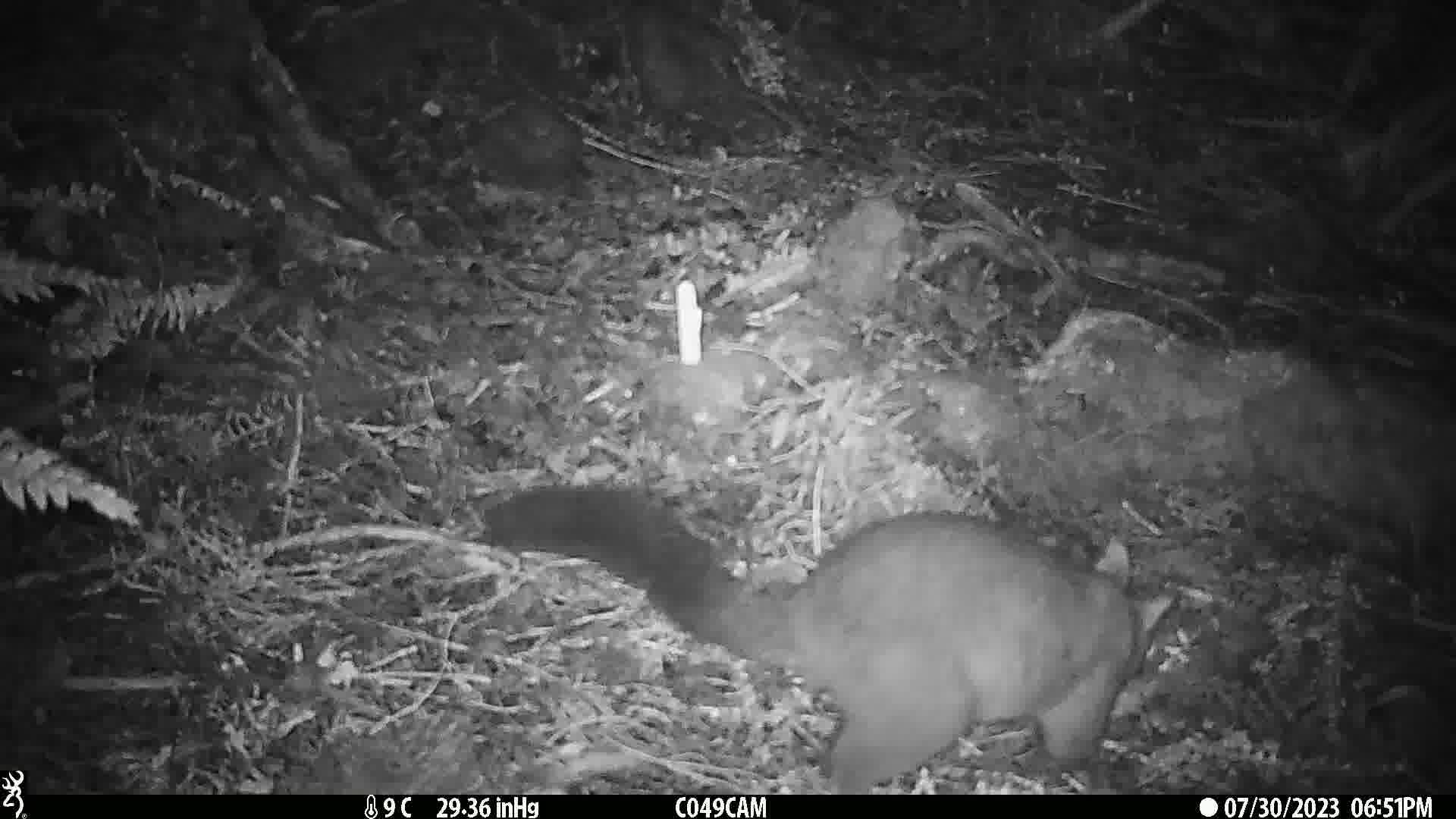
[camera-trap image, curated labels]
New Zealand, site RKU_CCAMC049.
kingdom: Animalia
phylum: Chordata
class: Mammalia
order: Diprotodontia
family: Phalangeridae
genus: Trichosurus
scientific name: Trichosurus vulpecula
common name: common brushtail possum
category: possum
Possum (common brushtail possum) (Trichosurus vulpecula).